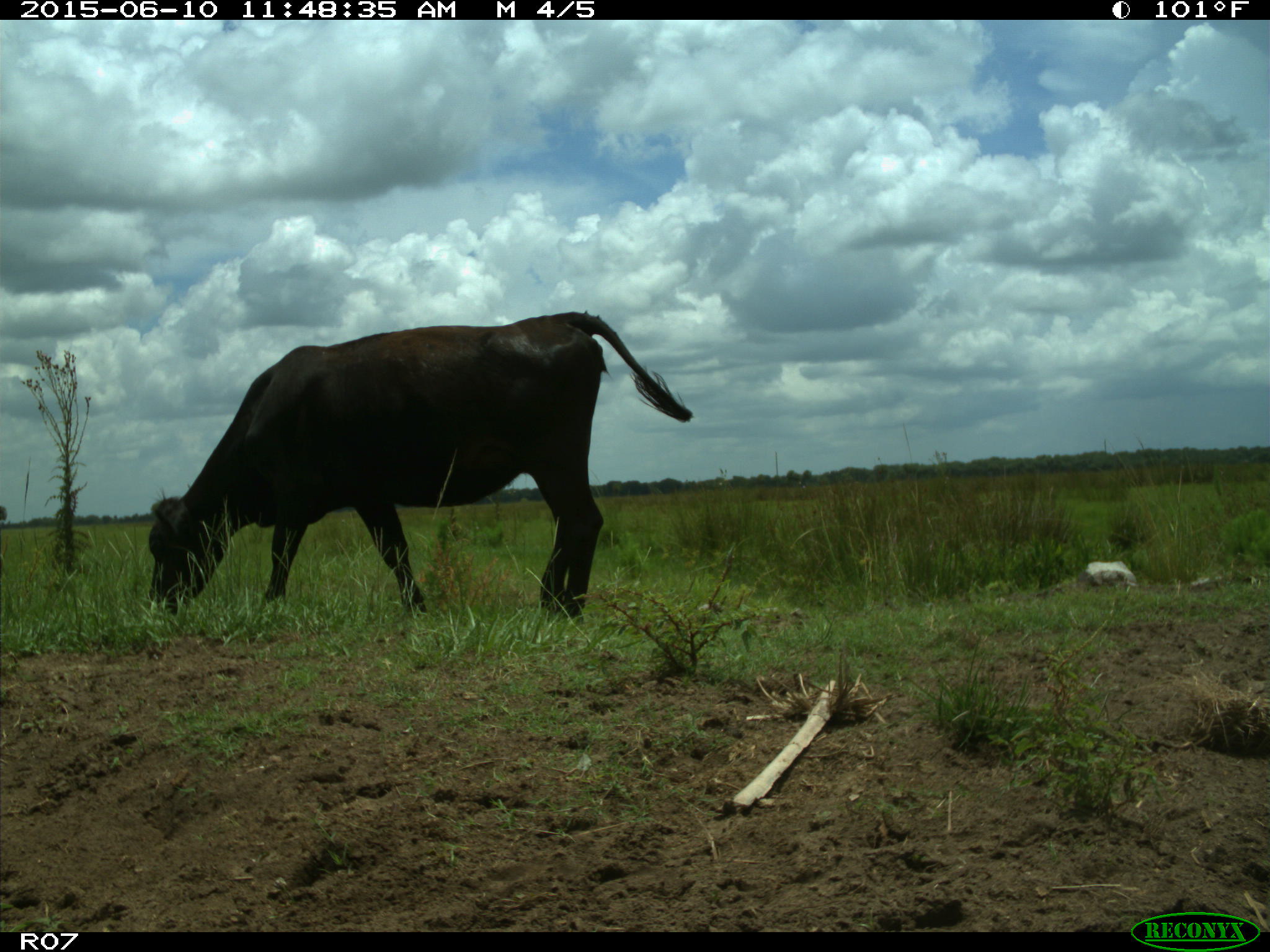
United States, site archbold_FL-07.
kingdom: Animalia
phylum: Chordata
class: Mammalia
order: Artiodactyla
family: Bovidae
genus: Bos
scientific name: Bos taurus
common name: domestic cow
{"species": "Bos taurus (domestic cow)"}